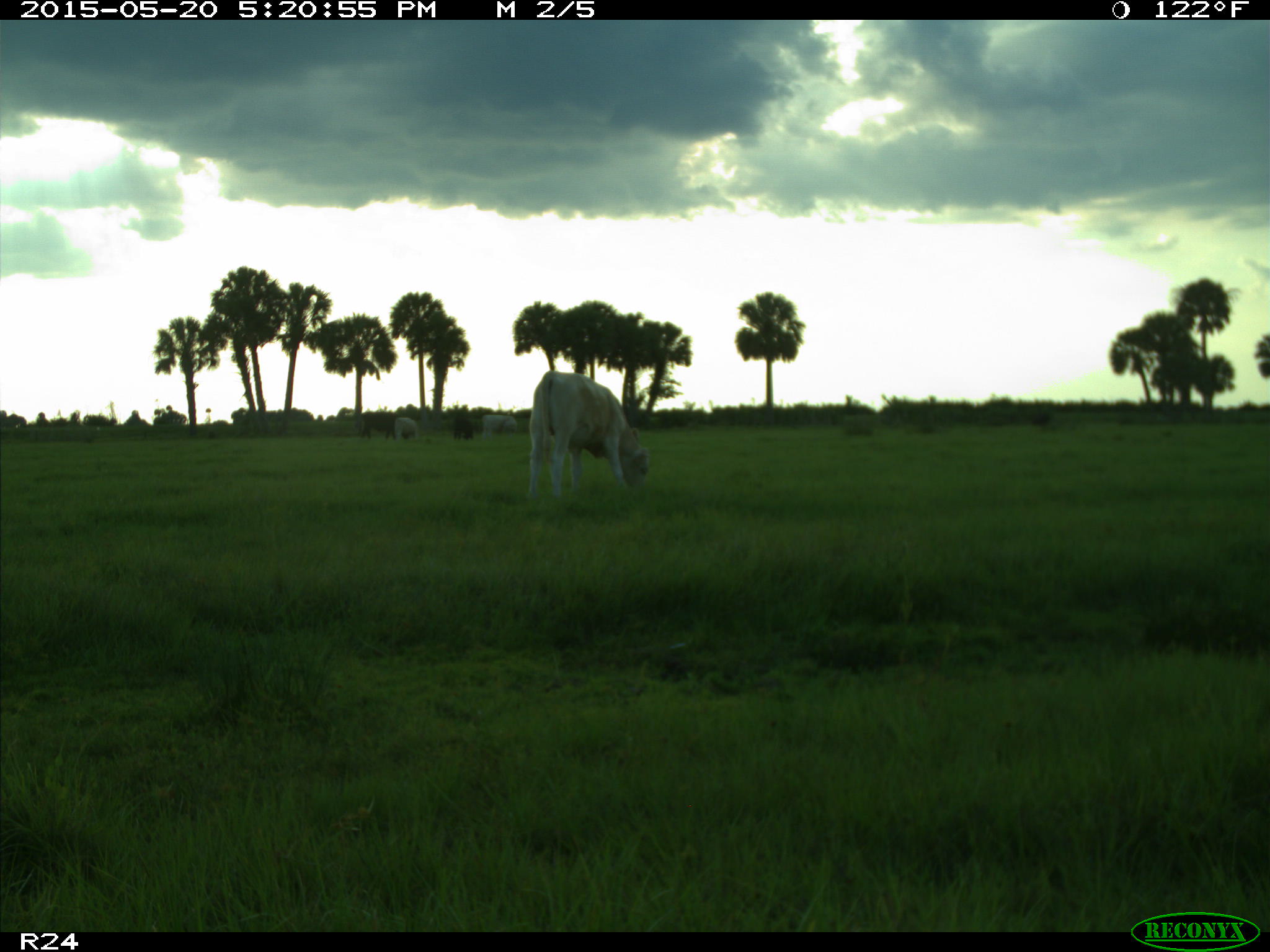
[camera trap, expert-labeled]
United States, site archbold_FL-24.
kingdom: Animalia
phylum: Chordata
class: Mammalia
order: Artiodactyla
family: Bovidae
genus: Bos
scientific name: Bos taurus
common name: domestic cow